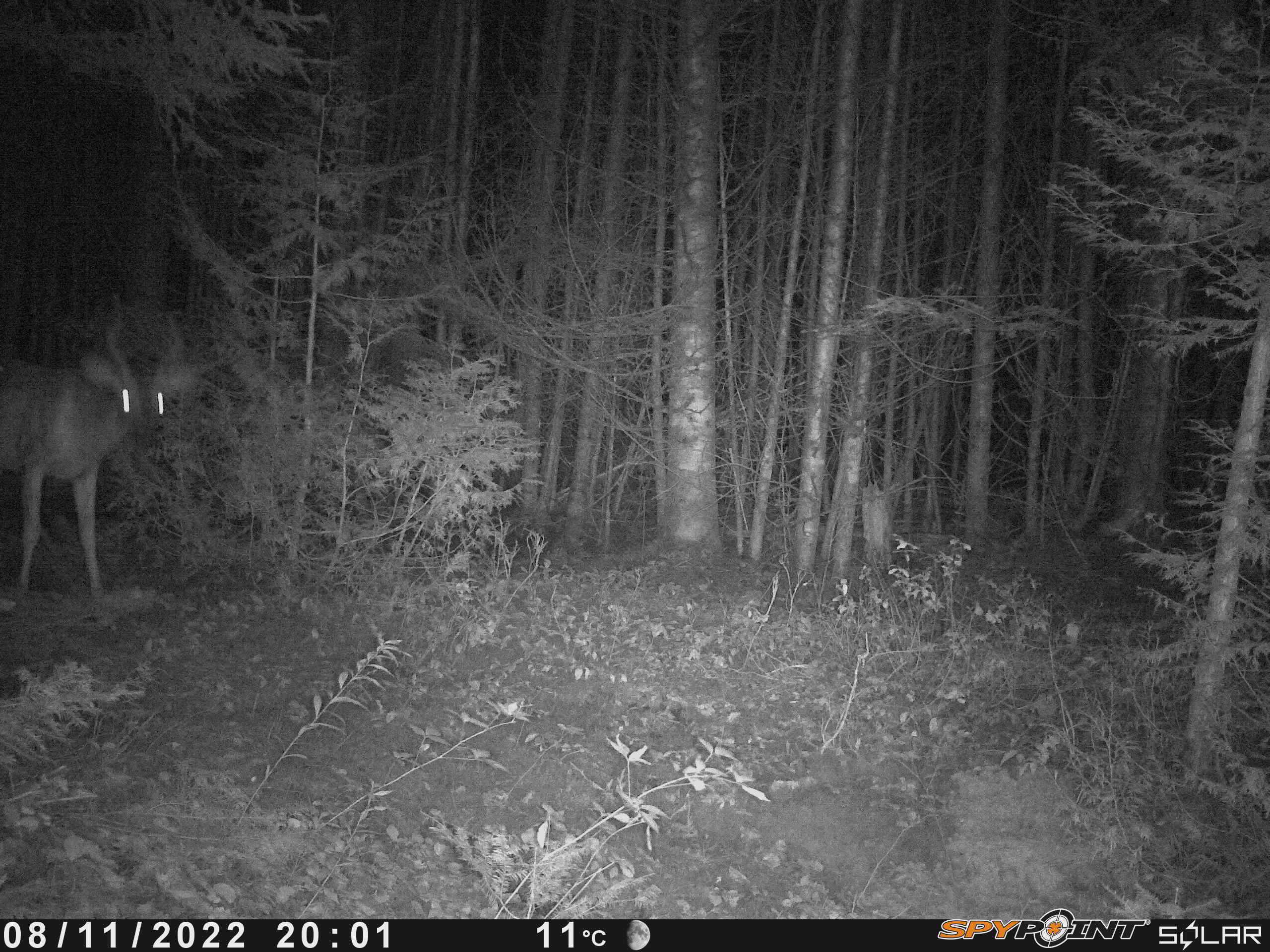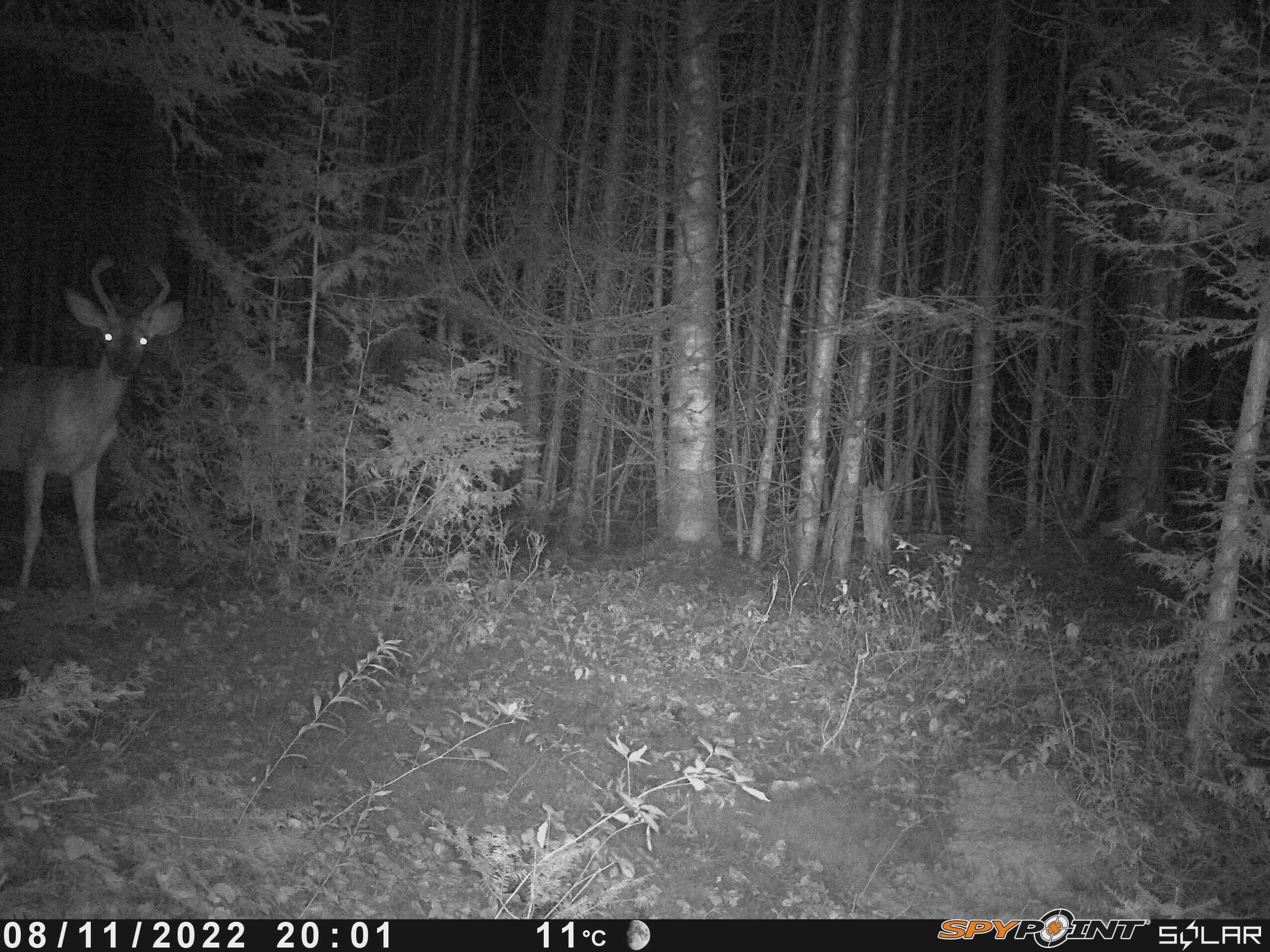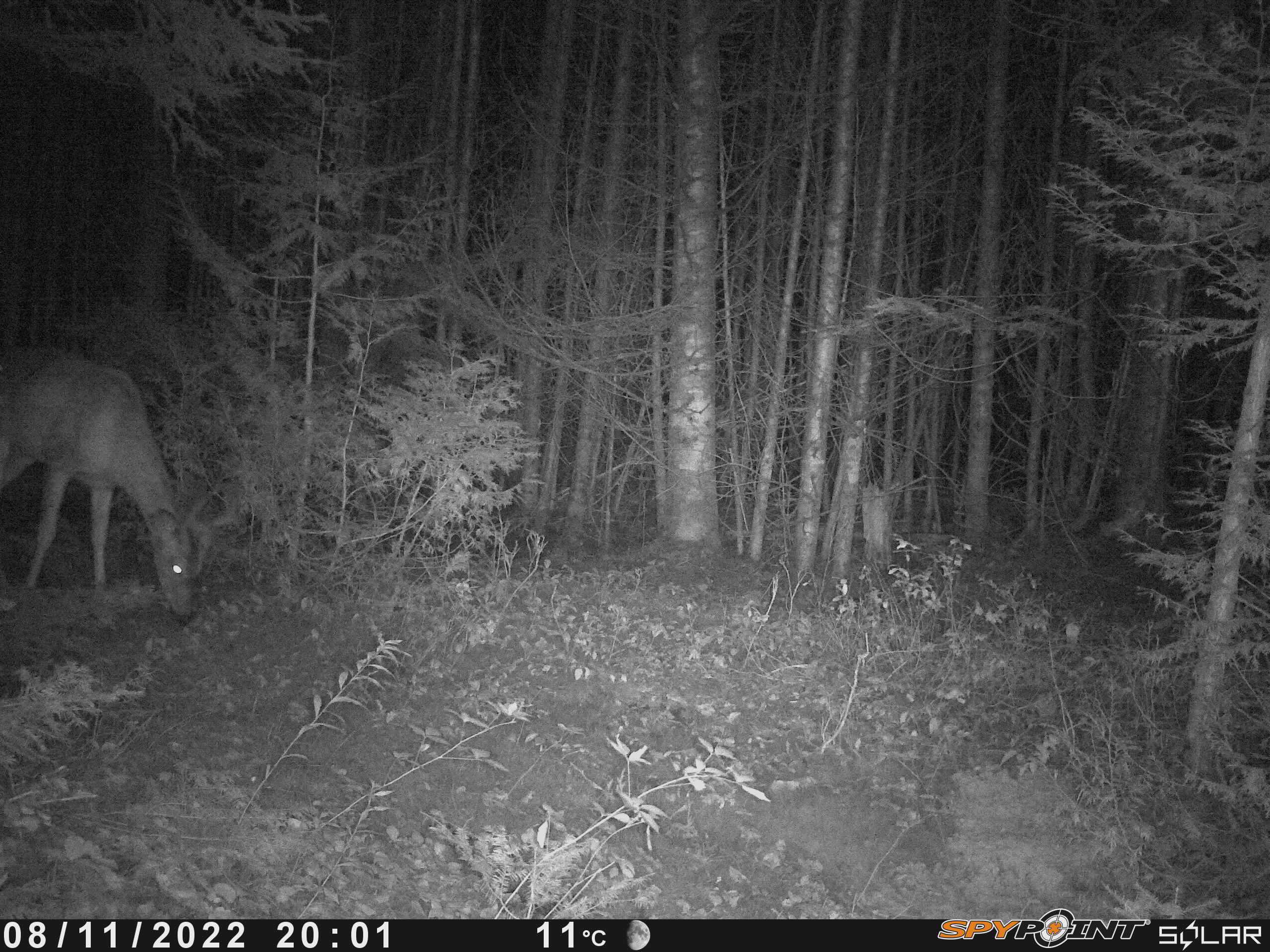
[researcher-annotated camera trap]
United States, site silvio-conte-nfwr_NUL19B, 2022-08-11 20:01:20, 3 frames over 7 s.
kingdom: Animalia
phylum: Chordata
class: Mammalia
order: Artiodactyla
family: Cervidae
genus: Odocoileus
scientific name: Odocoileus virginianus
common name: white-tailed deer